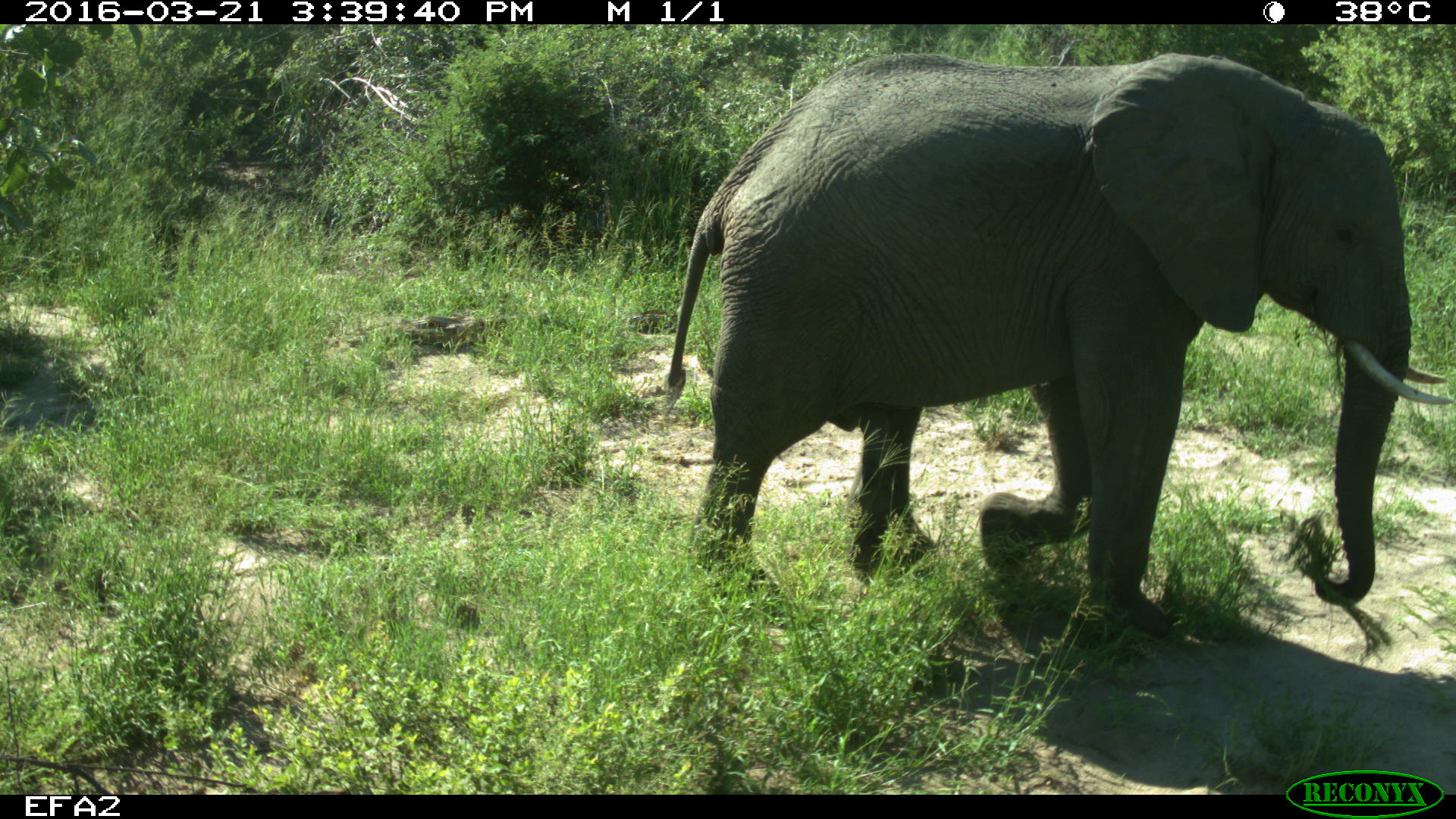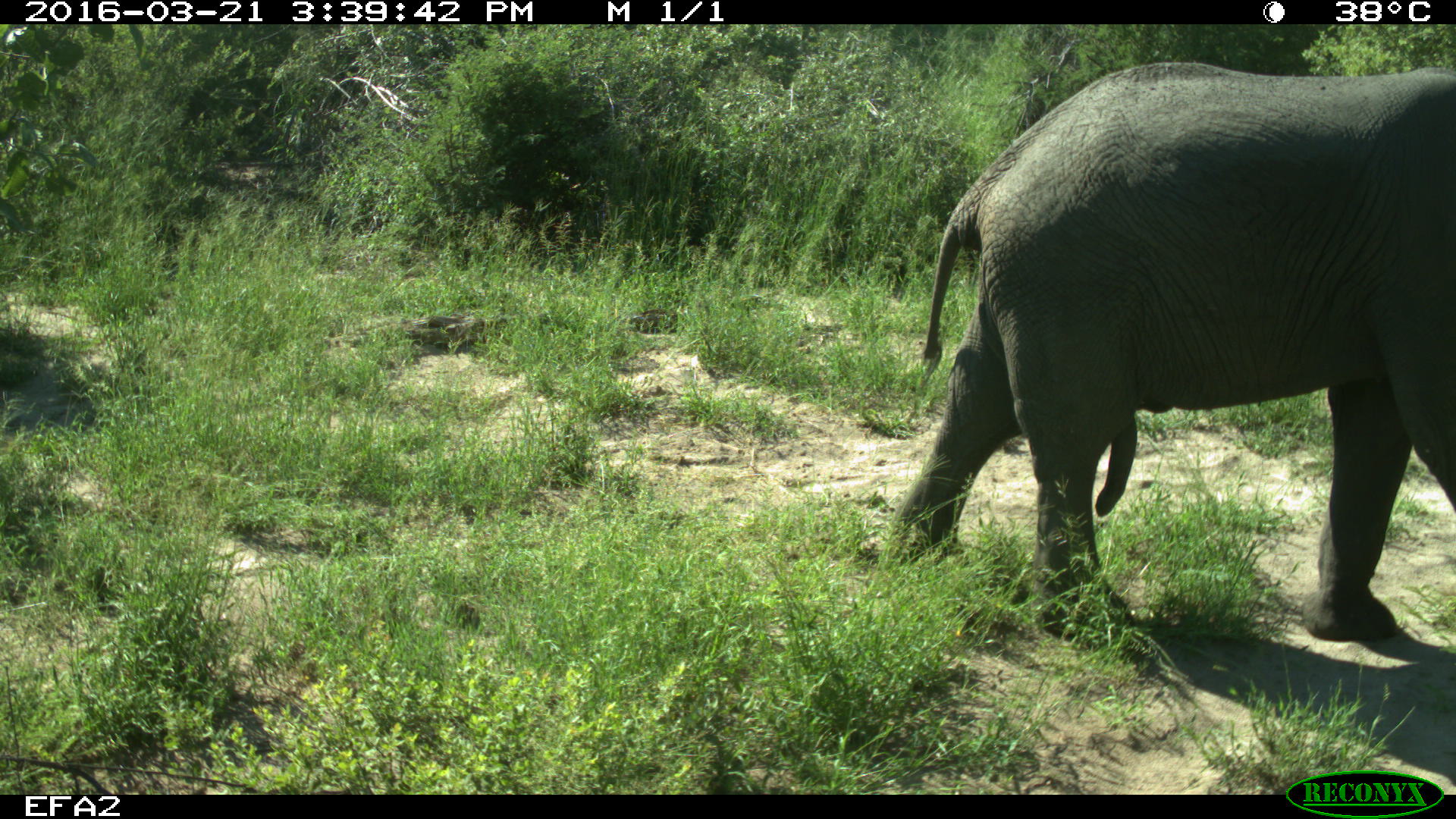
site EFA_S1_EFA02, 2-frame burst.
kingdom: Animalia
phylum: Chordata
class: Mammalia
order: Proboscidea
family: Elephantidae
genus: Loxodonta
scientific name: Loxodonta africana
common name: african bush elephant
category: elephant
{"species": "elephant (african bush elephant) (Loxodonta africana)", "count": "1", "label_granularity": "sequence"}